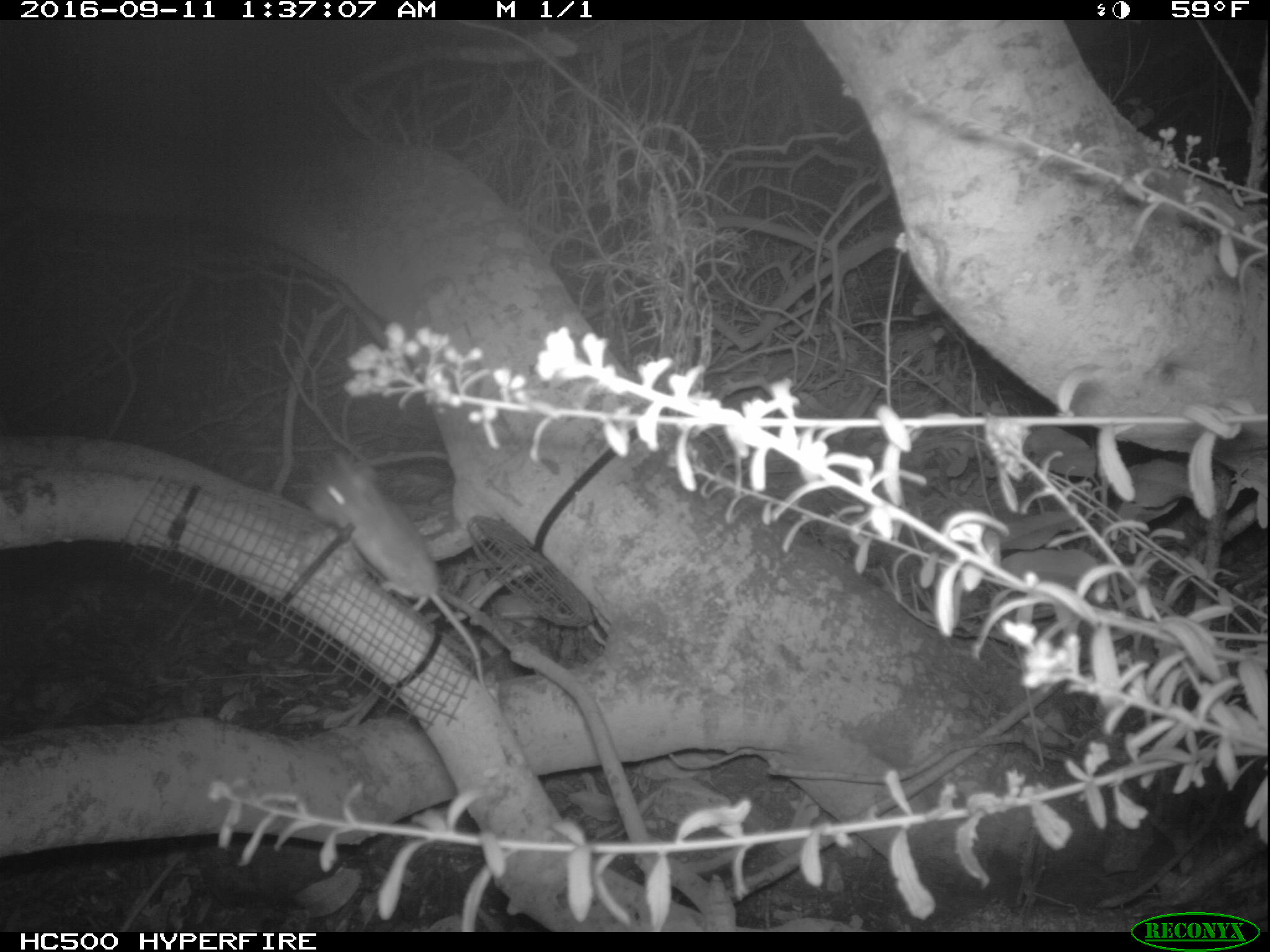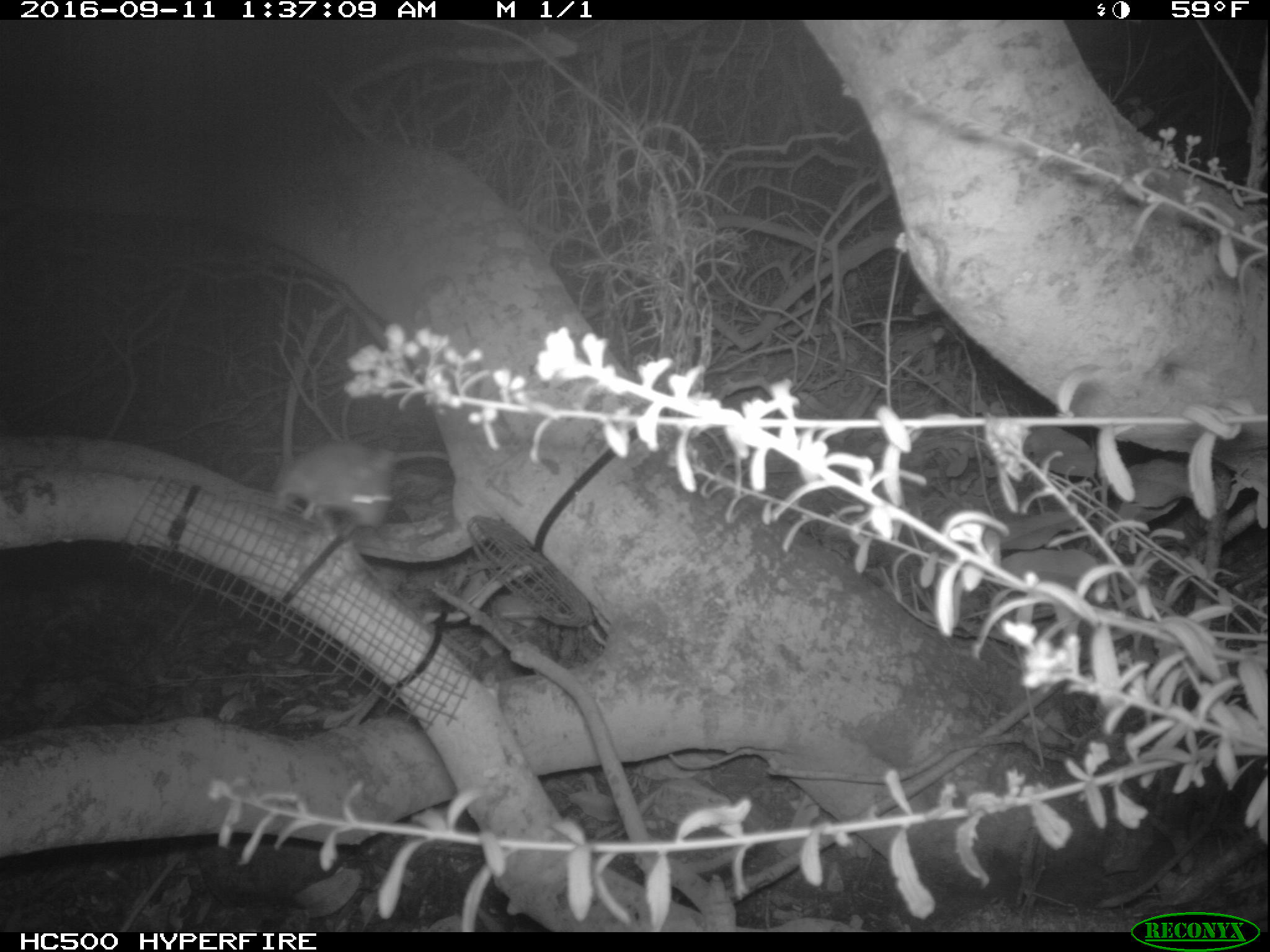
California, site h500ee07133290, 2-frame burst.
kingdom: Animalia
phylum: Chordata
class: Mammalia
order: Rodentia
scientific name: Rodentia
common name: rodent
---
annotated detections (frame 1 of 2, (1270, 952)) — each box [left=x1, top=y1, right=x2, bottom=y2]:
rodent: [left=302, top=452, right=486, bottom=682]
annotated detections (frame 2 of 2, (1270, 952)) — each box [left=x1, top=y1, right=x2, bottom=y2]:
rodent: [left=277, top=443, right=394, bottom=540]